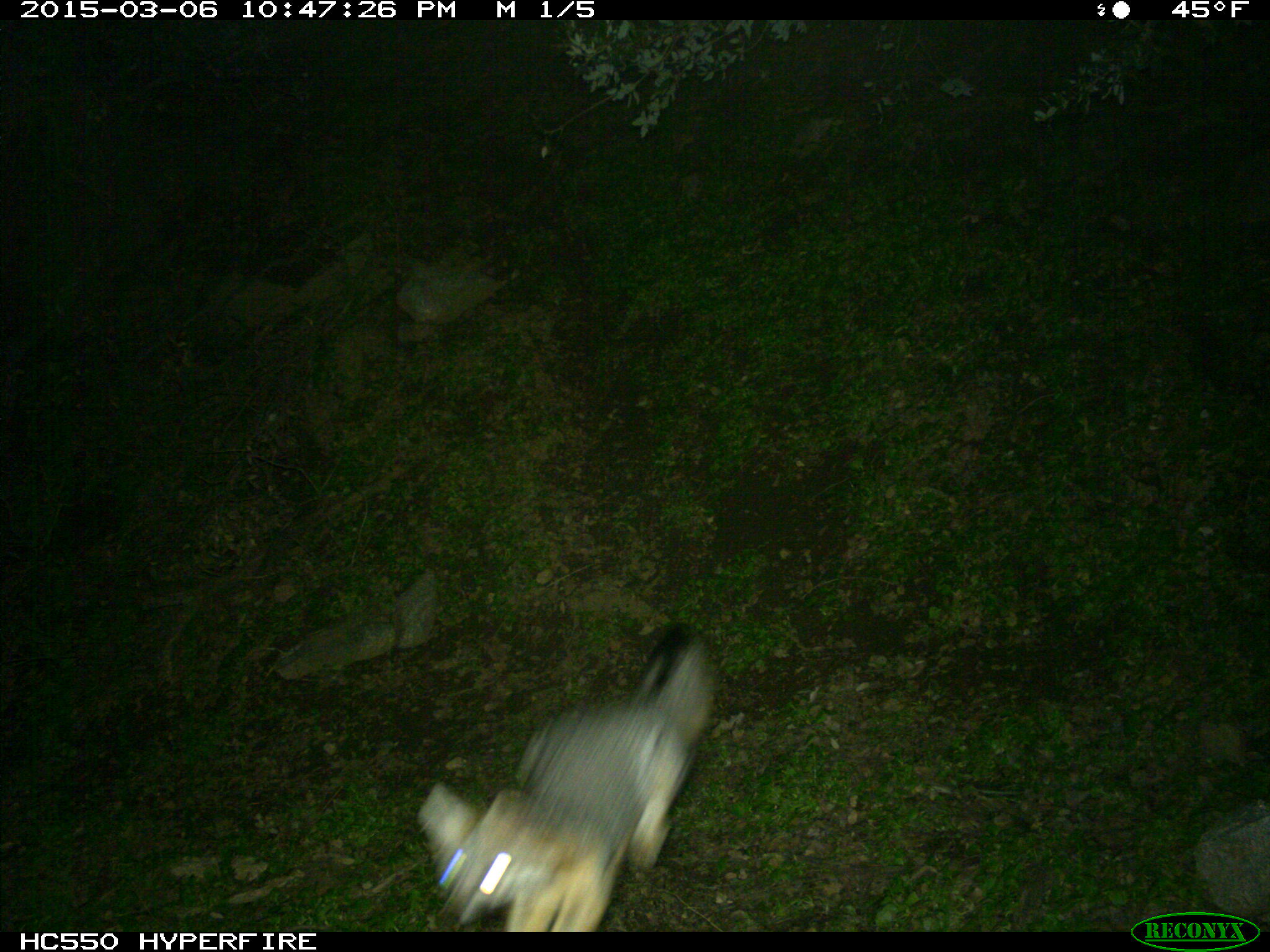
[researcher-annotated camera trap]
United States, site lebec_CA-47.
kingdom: Animalia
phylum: Chordata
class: Mammalia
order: Carnivora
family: Canidae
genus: Urocyon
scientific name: Urocyon cinereoargenteus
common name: gray fox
Urocyon cinereoargenteus (gray fox).